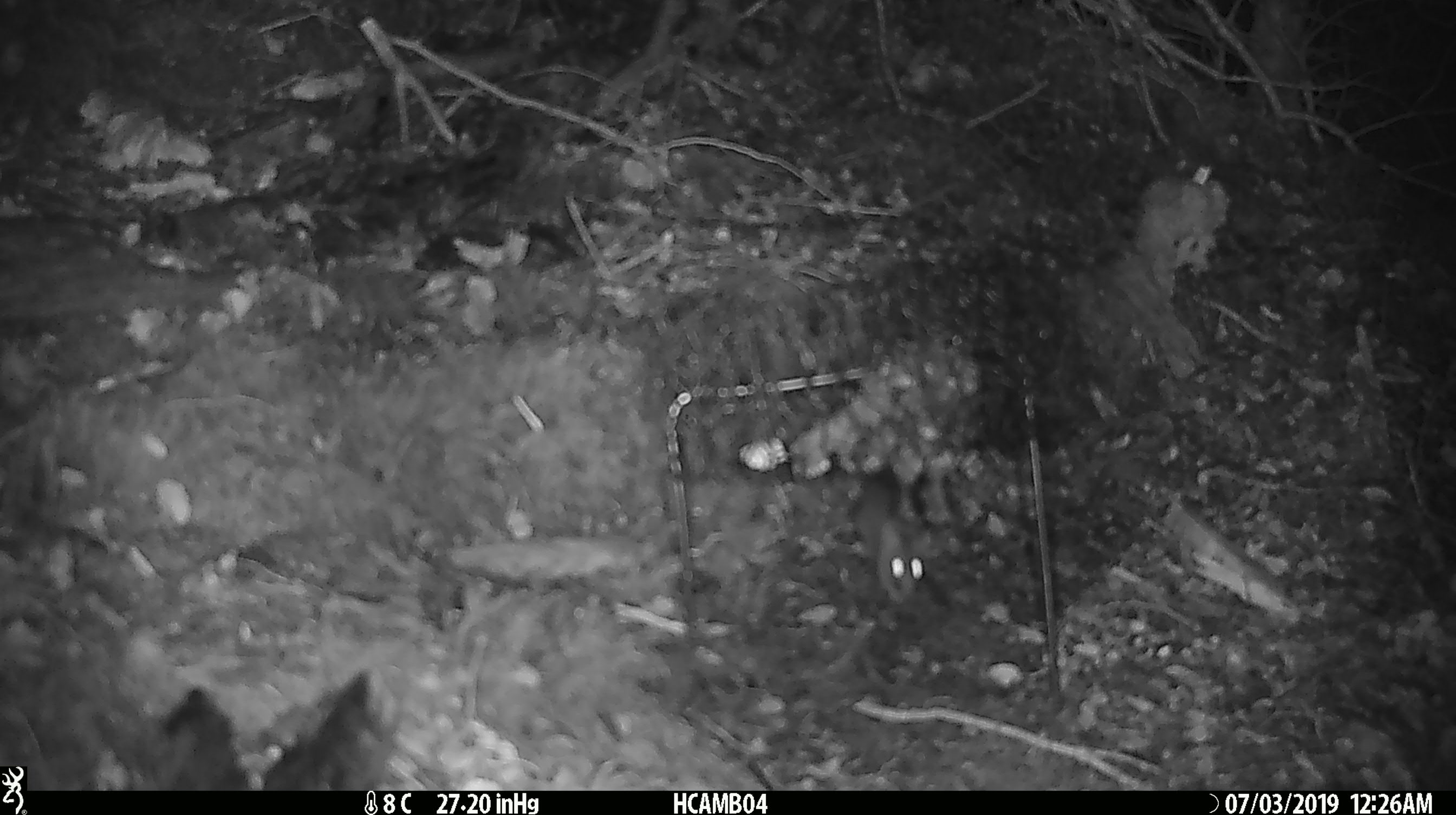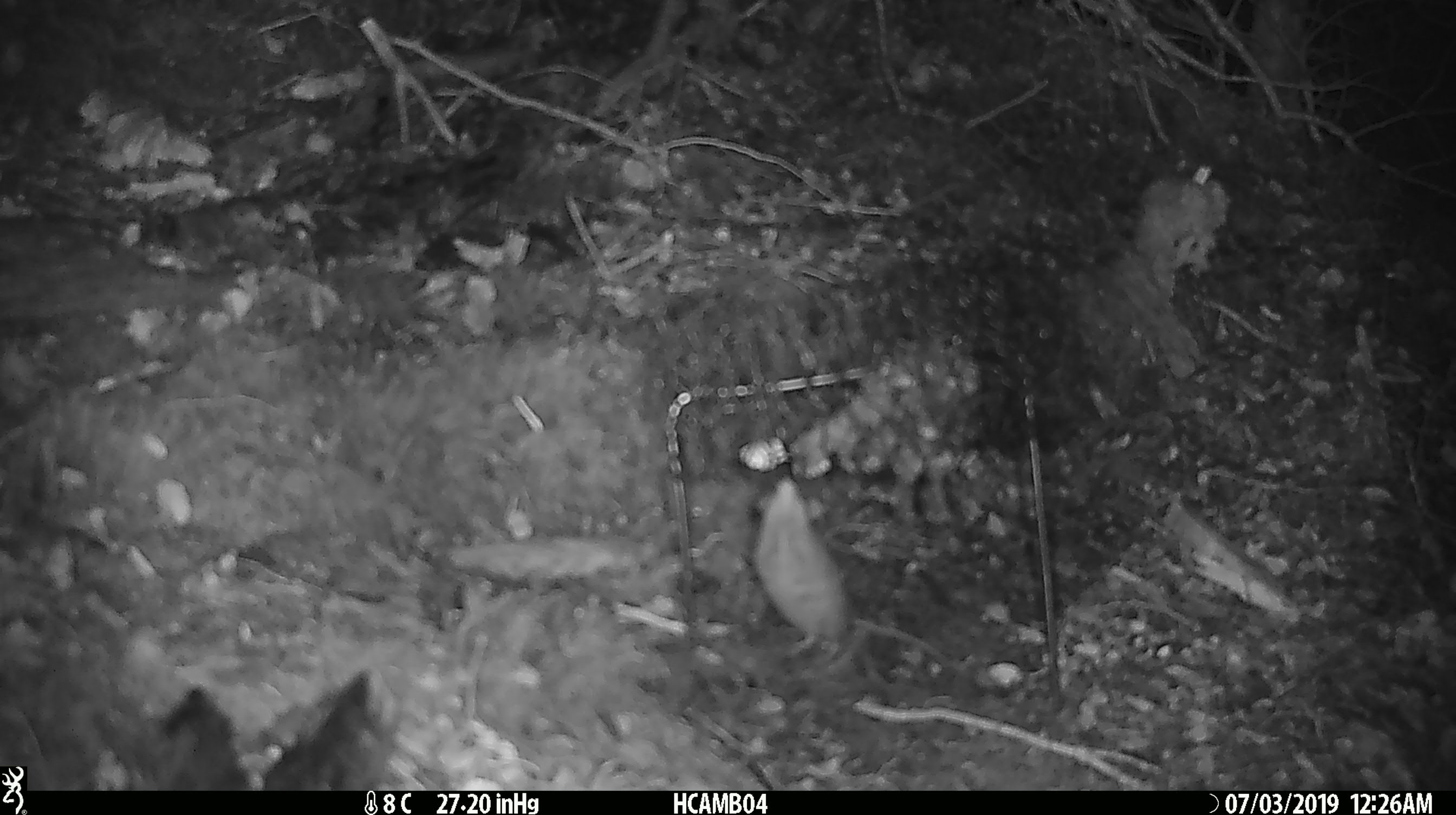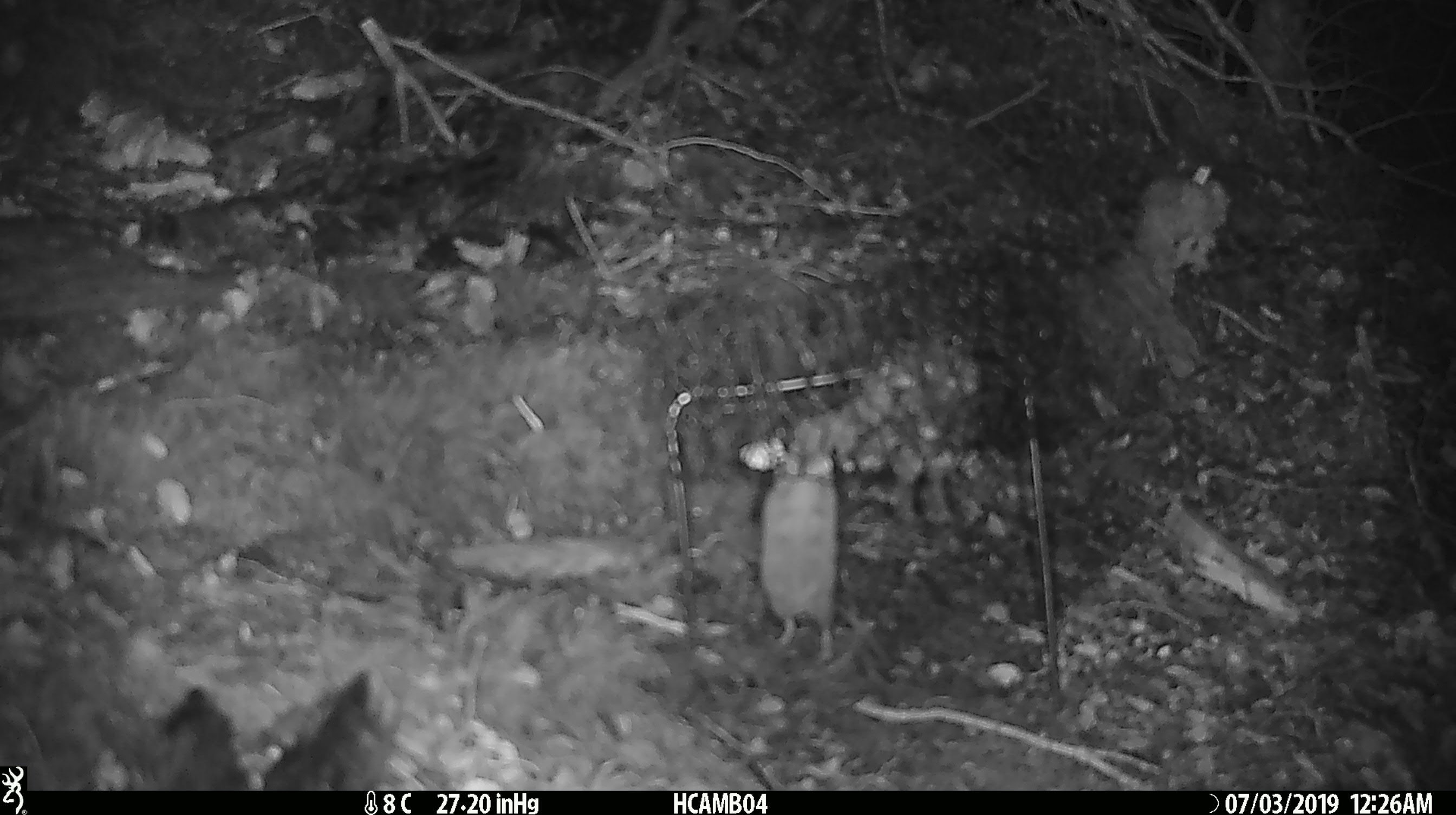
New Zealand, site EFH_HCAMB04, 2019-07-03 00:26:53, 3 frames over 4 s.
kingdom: Animalia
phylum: Chordata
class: Mammalia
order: Rodentia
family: Muridae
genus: Mus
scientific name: Mus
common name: mouse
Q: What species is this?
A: Mouse (Mus).